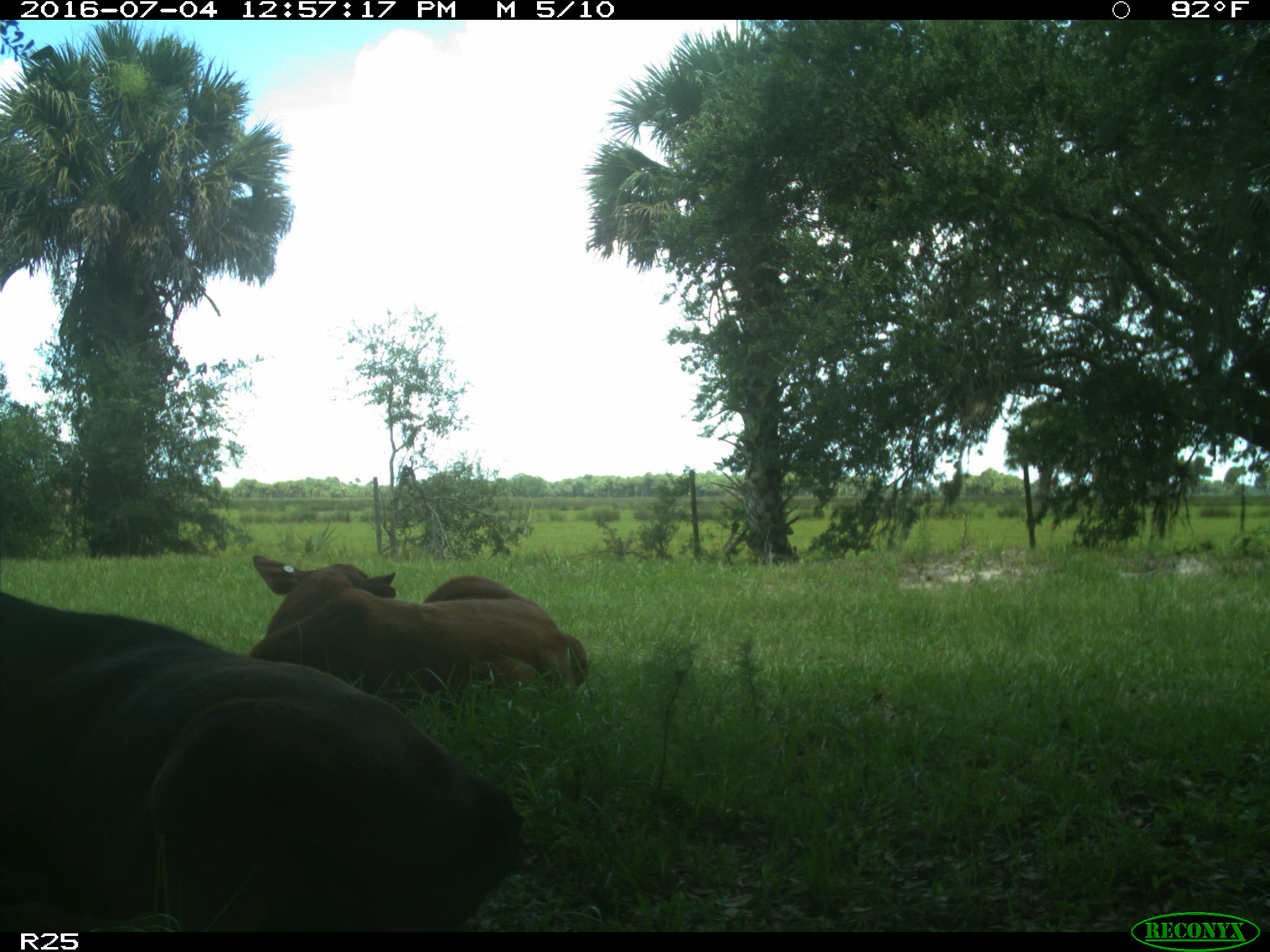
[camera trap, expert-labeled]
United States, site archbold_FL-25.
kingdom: Animalia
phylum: Chordata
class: Mammalia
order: Artiodactyla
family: Bovidae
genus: Bos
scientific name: Bos taurus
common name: domestic cow